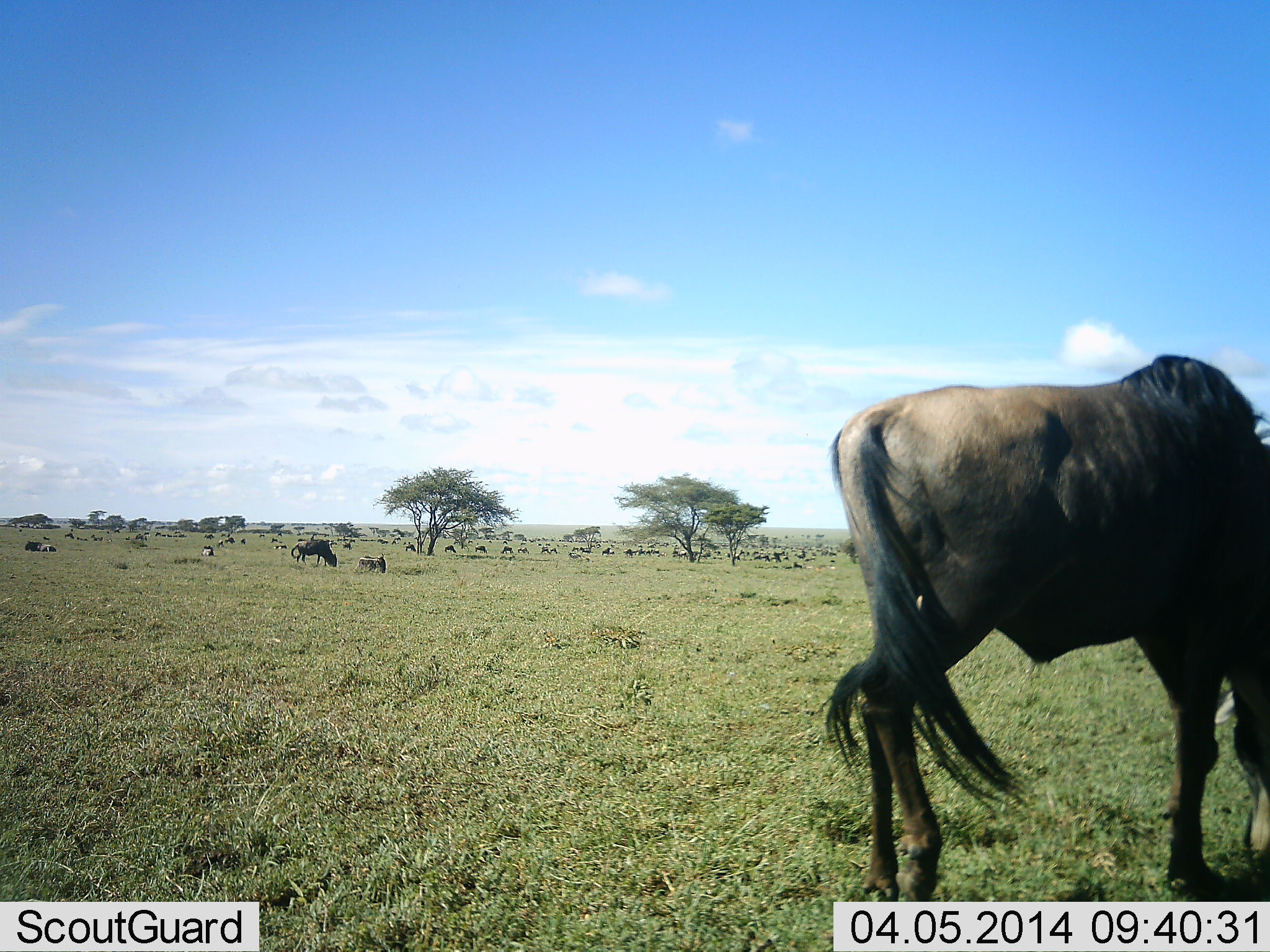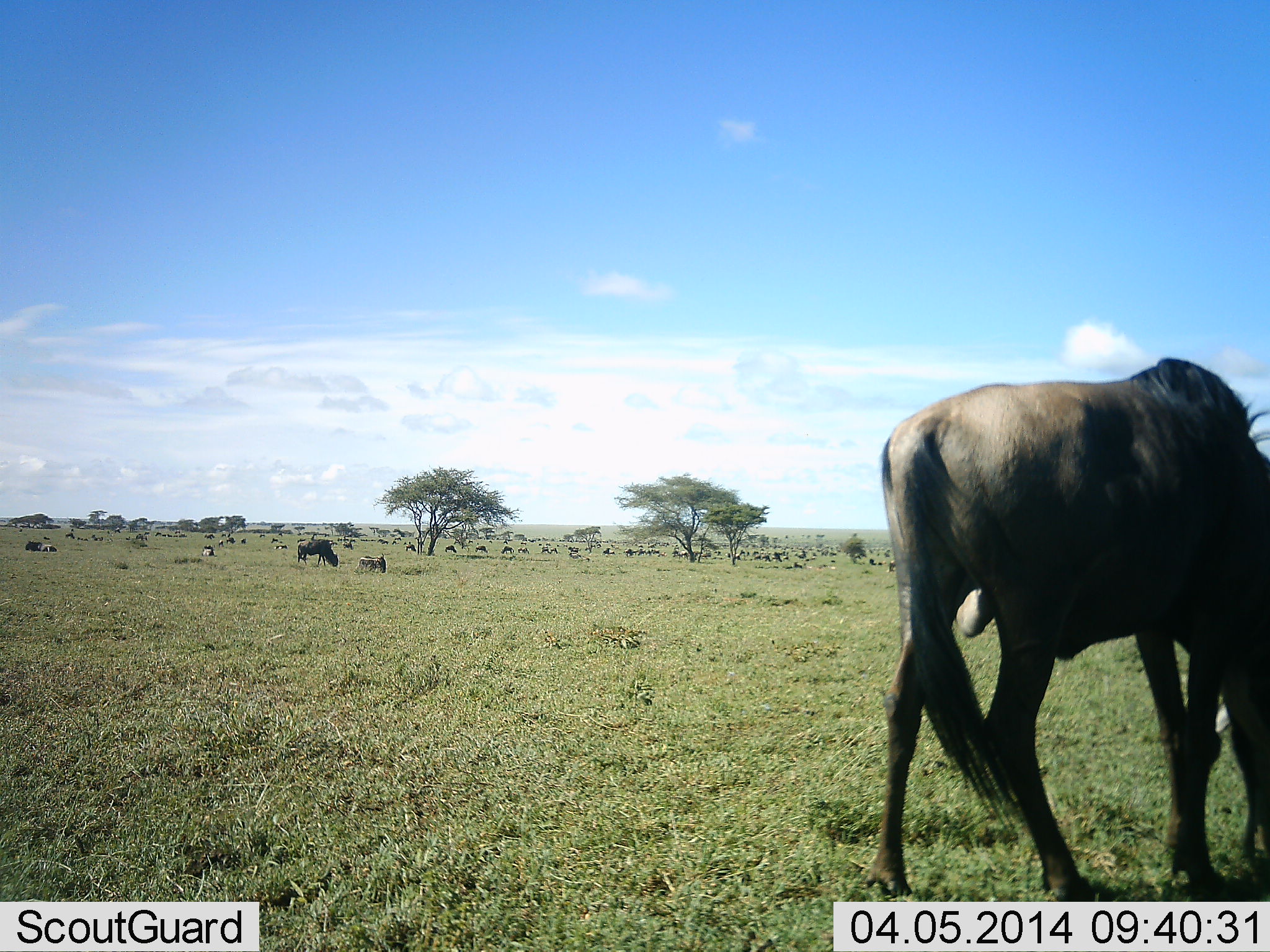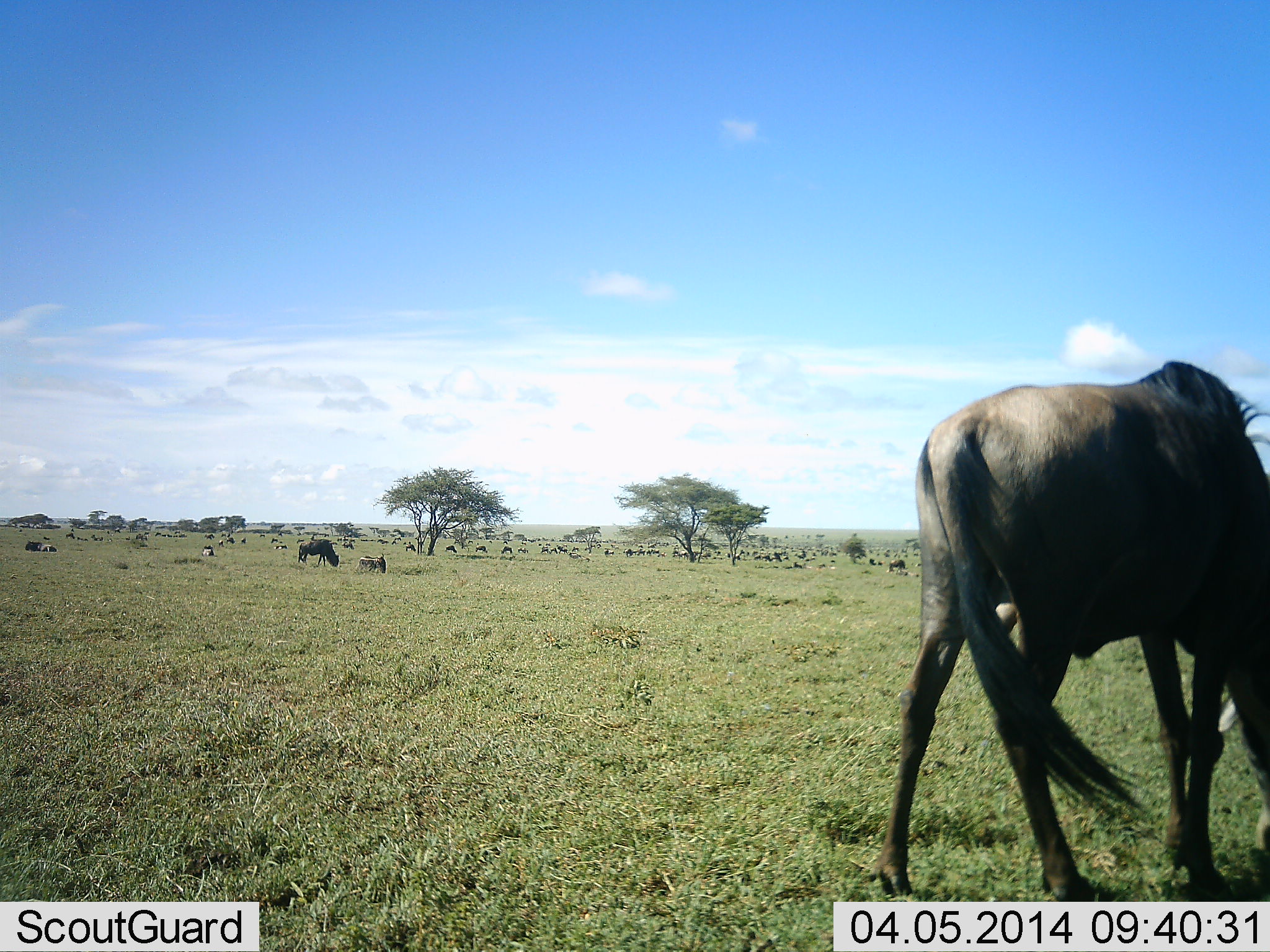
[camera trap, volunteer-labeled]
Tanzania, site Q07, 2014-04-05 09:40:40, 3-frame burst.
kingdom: Animalia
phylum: Chordata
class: Mammalia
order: Artiodactyla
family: Bovidae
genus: Connochaetes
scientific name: Connochaetes taurinus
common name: blue wildebeest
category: wildebeest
Wildebeest (blue wildebeest) (Connochaetes taurinus), count 11-50. Behavior (volunteer vote fractions): standing 80%, resting 40%, moving 20%, interacting 0%. Young present (vote fraction): 0%. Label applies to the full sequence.